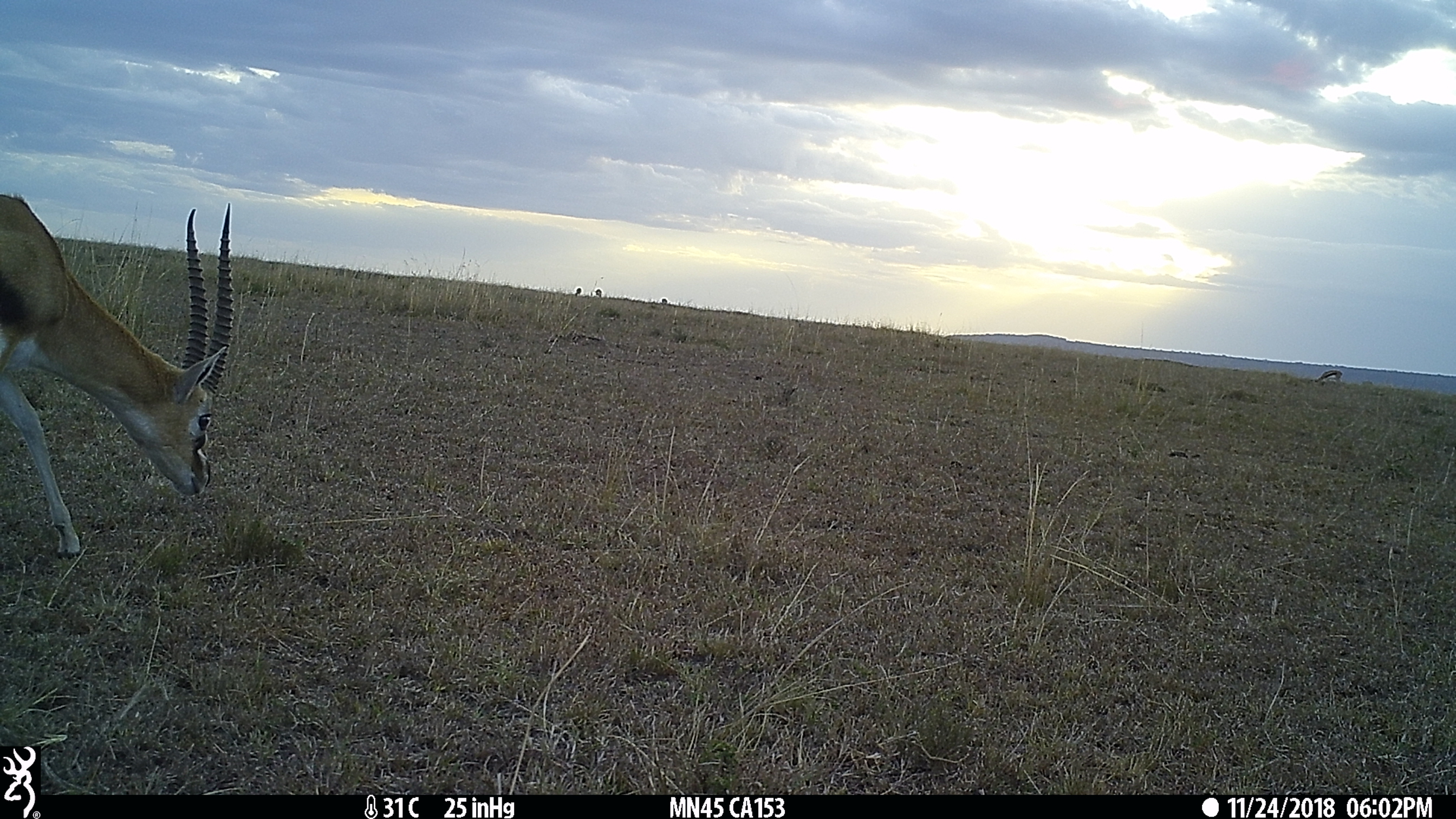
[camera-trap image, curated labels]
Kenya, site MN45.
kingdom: Animalia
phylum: Chordata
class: Mammalia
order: Artiodactyla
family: Bovidae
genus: Eudorcas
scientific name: Eudorcas thomsonii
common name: thomon's gazelle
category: gazelle thomsons